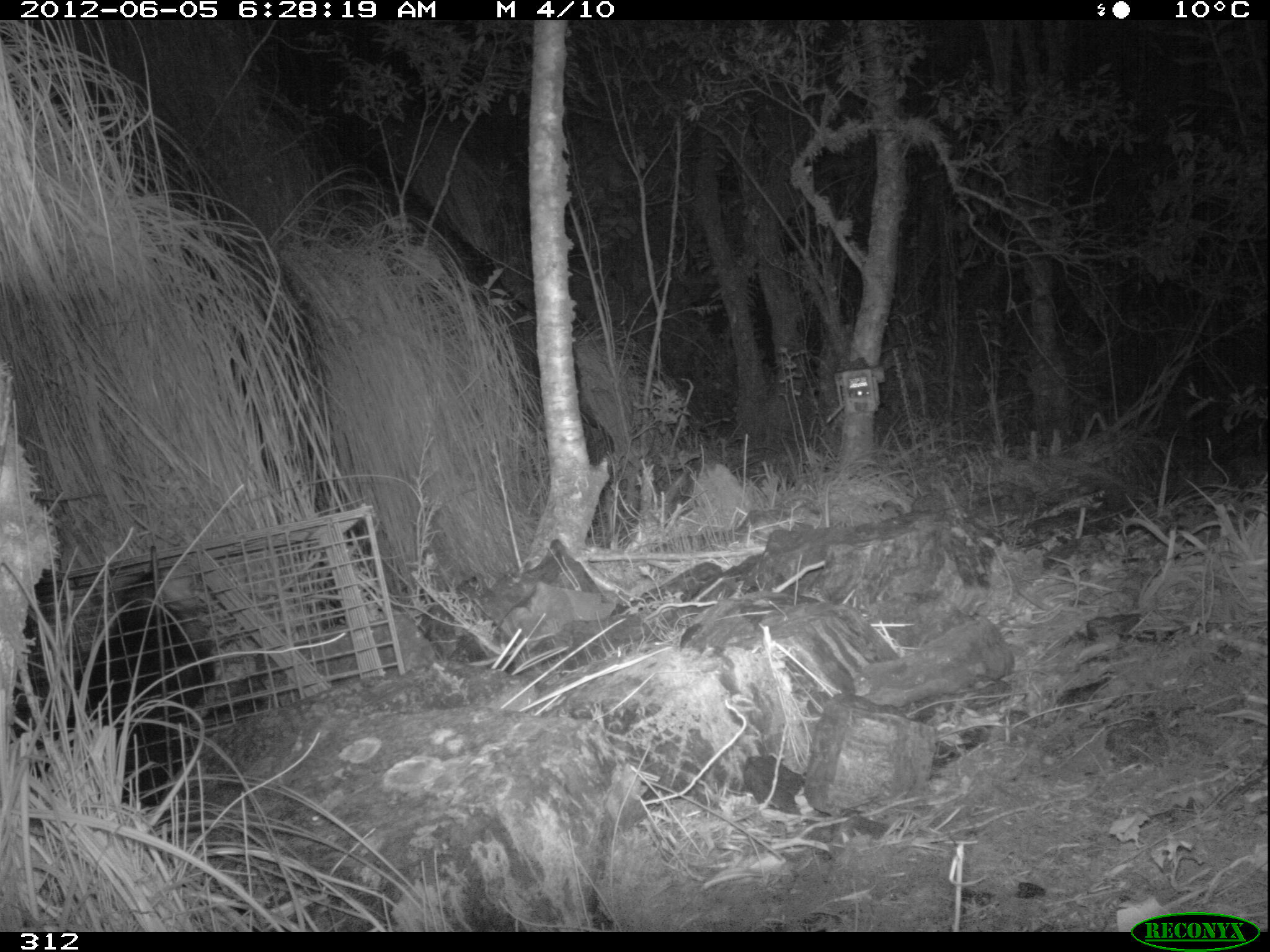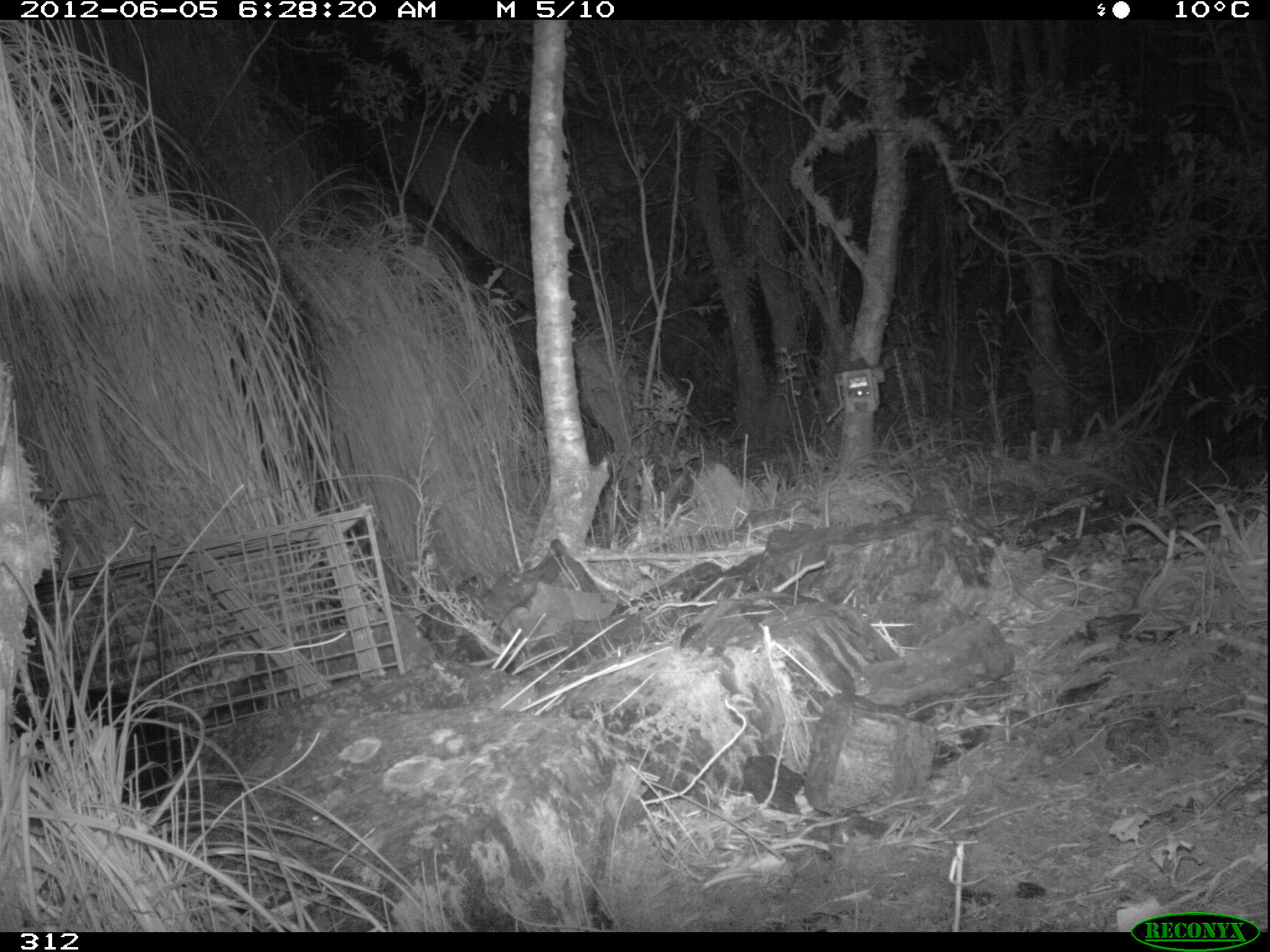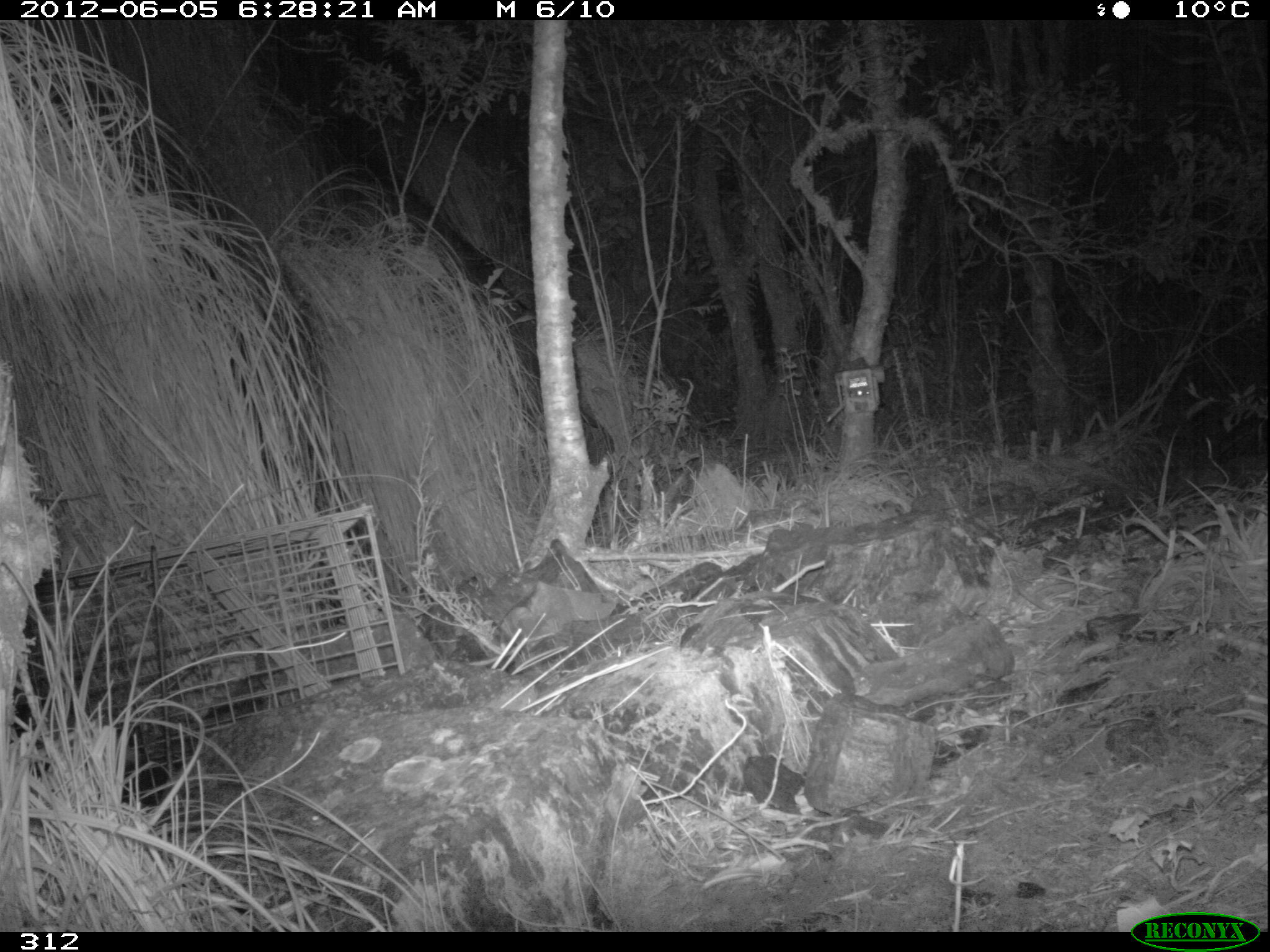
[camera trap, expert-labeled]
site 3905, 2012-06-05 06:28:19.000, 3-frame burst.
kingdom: Animalia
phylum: Chordata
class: Mammalia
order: Didelphimorphia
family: Didelphidae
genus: Didelphis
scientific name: Didelphis pernigra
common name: andean white-eared opossum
Didelphis pernigra (andean white-eared opossum).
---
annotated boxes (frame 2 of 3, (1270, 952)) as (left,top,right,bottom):
didelphis pernigra: (14,681,195,805)